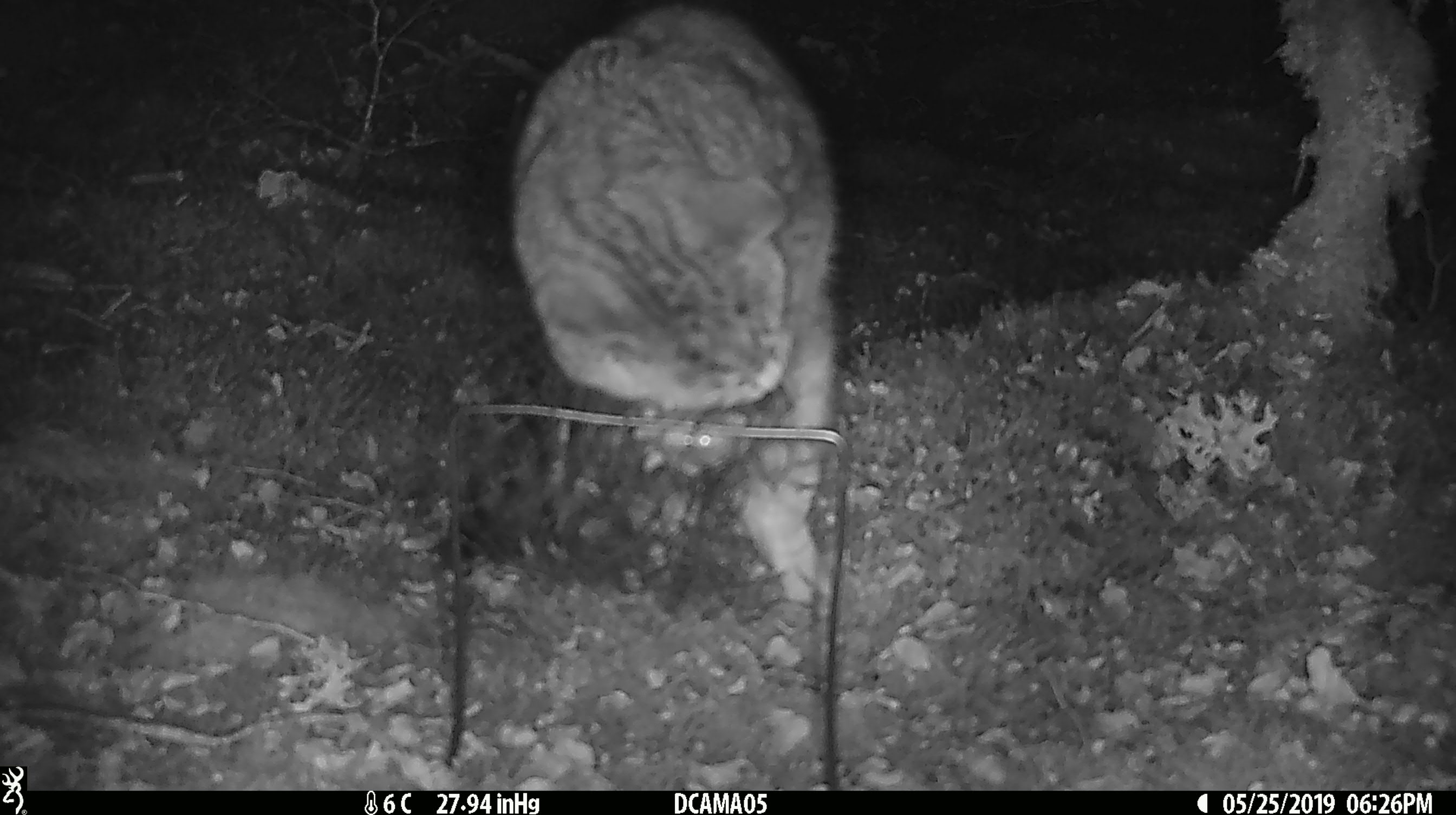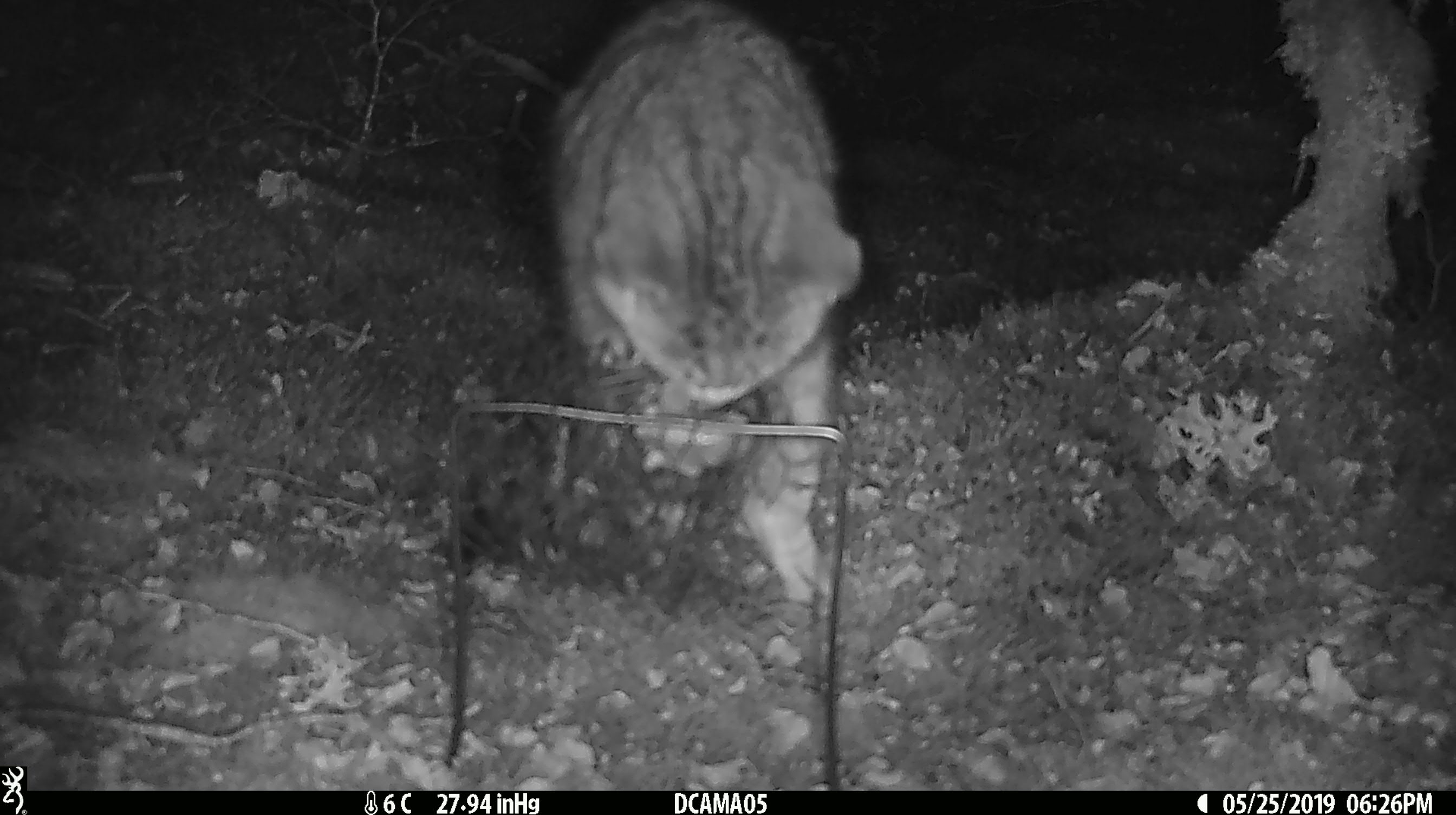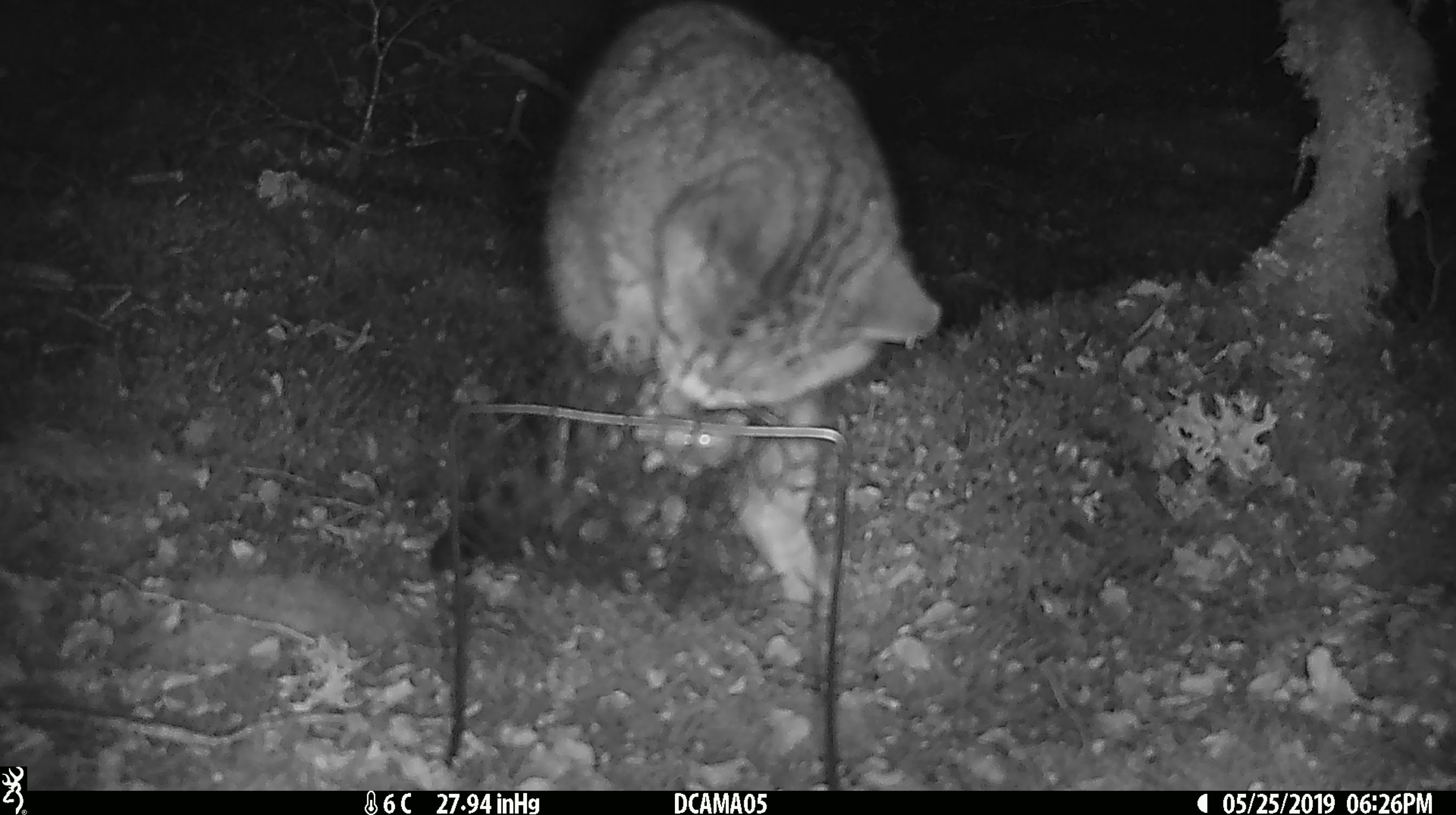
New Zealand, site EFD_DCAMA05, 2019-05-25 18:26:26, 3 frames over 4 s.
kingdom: Animalia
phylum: Chordata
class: Mammalia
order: Carnivora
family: Felidae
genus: Felis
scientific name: Felis catus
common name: domestic cat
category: cat